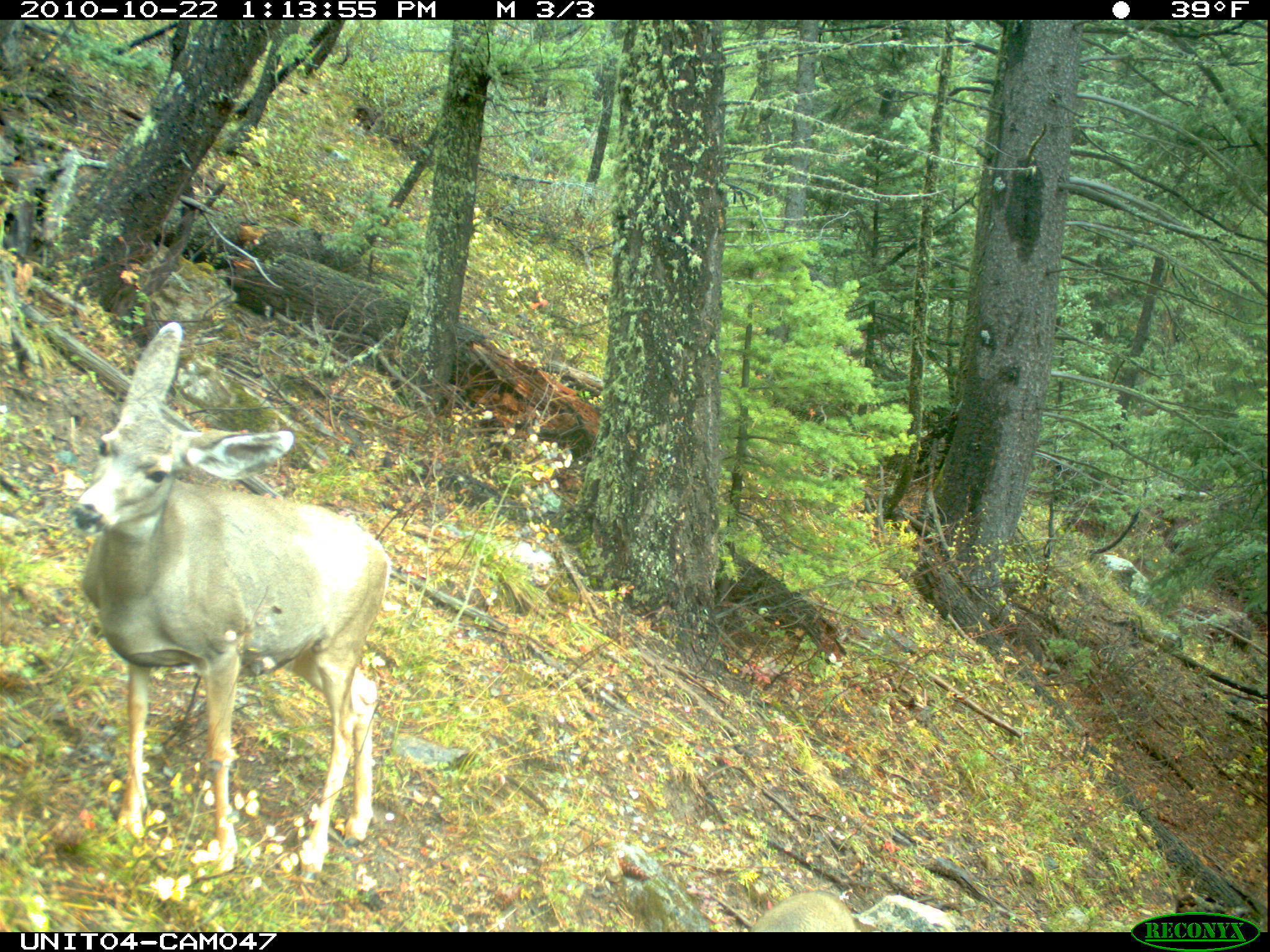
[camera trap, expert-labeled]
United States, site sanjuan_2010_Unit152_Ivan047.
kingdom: Animalia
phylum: Chordata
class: Mammalia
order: Artiodactyla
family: Cervidae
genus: Odocoileus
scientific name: Odocoileus hemionus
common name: mule deer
Odocoileus hemionus (mule deer).